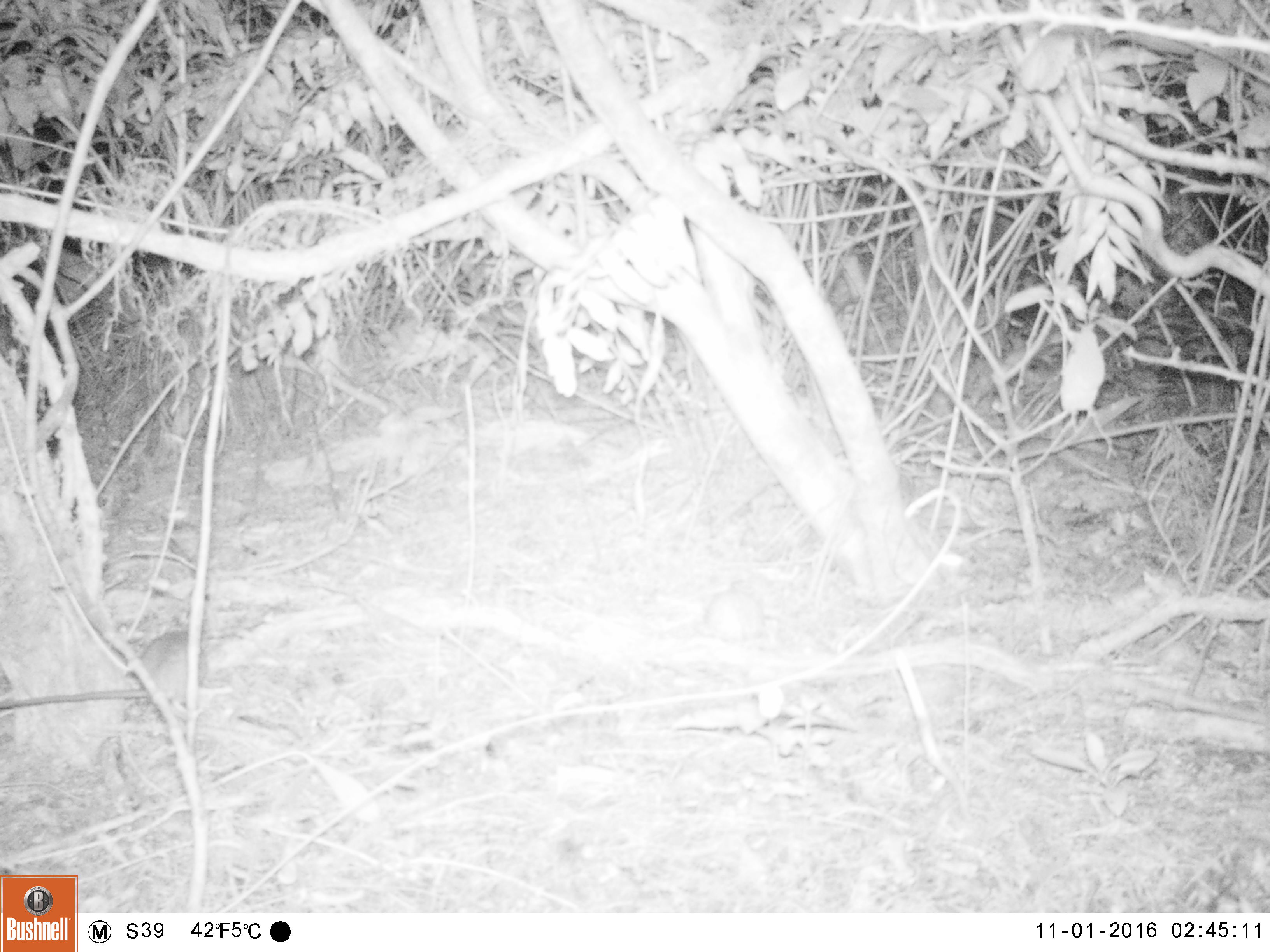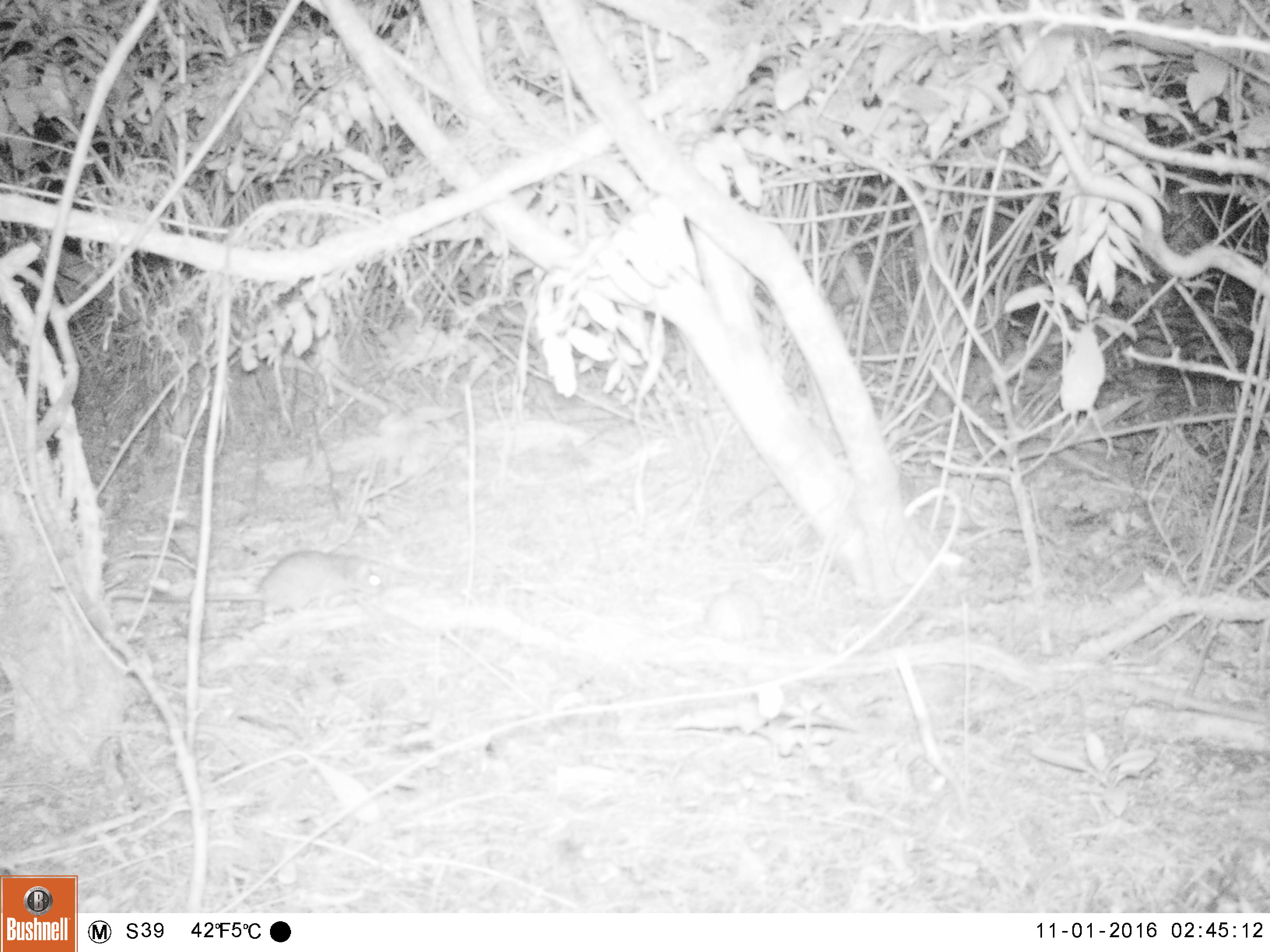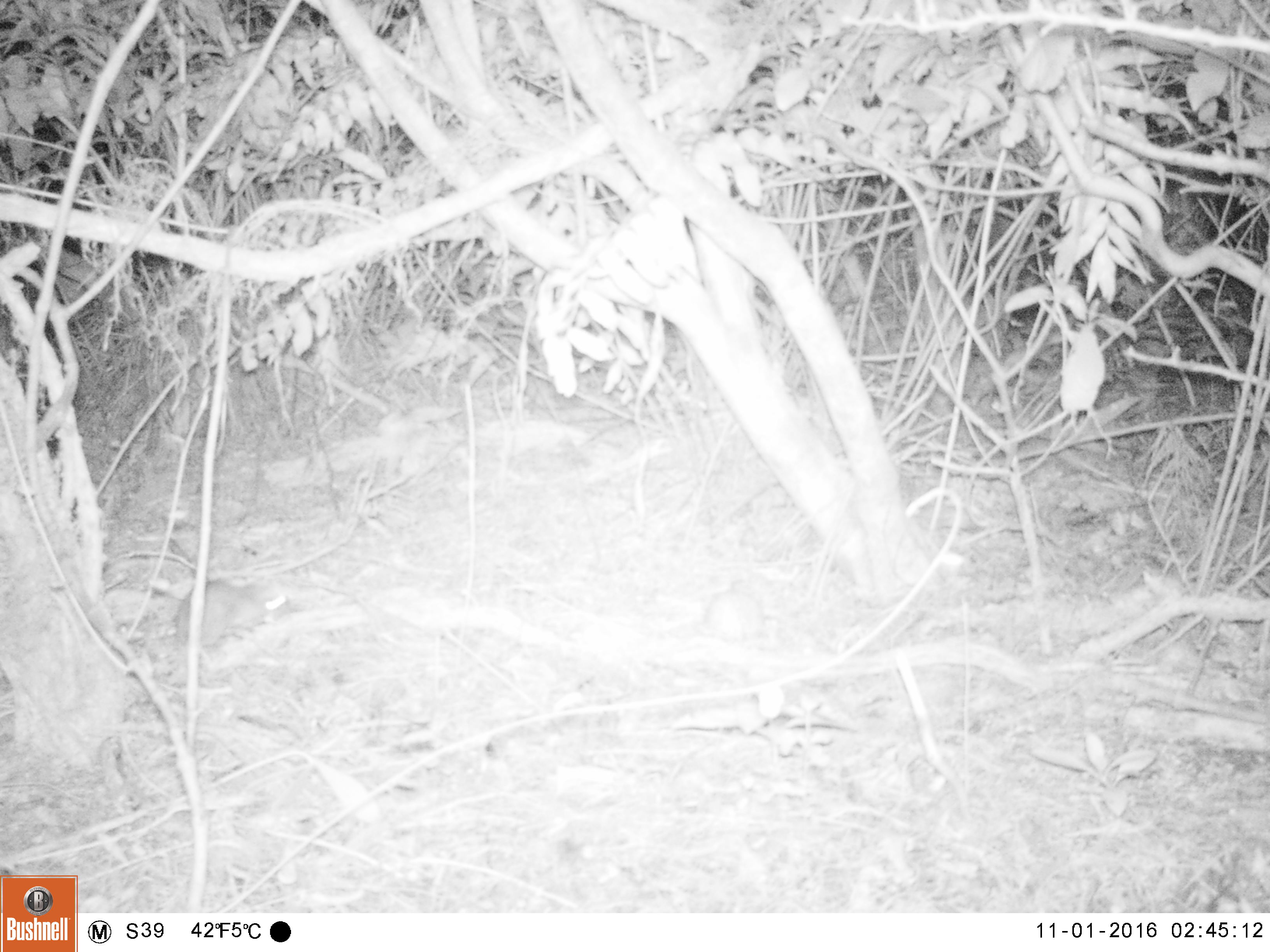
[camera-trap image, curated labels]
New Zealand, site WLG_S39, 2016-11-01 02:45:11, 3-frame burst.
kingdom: Animalia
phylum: Chordata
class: Mammalia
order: Rodentia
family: Muridae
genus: Rattus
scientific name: Rattus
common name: rat